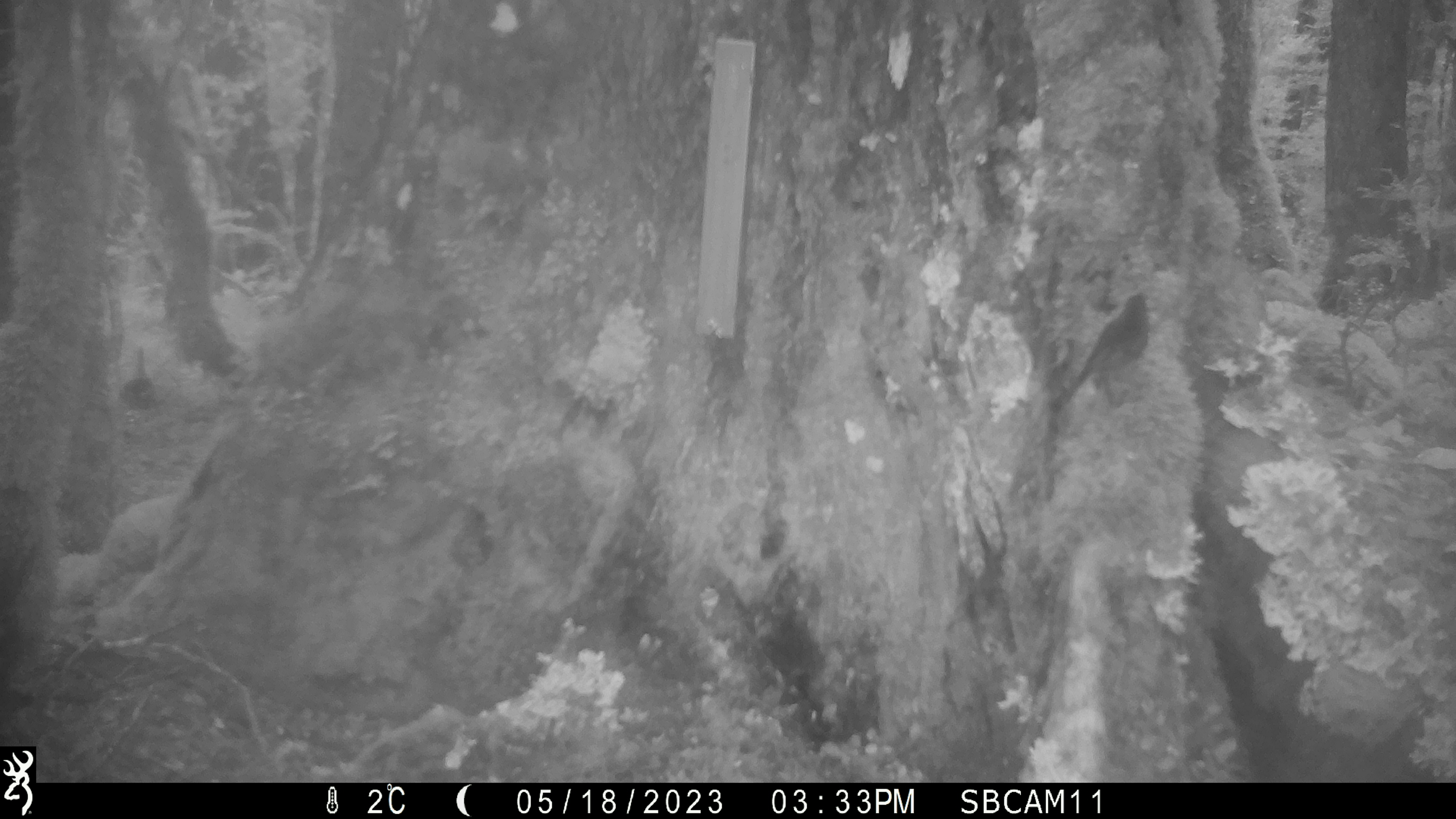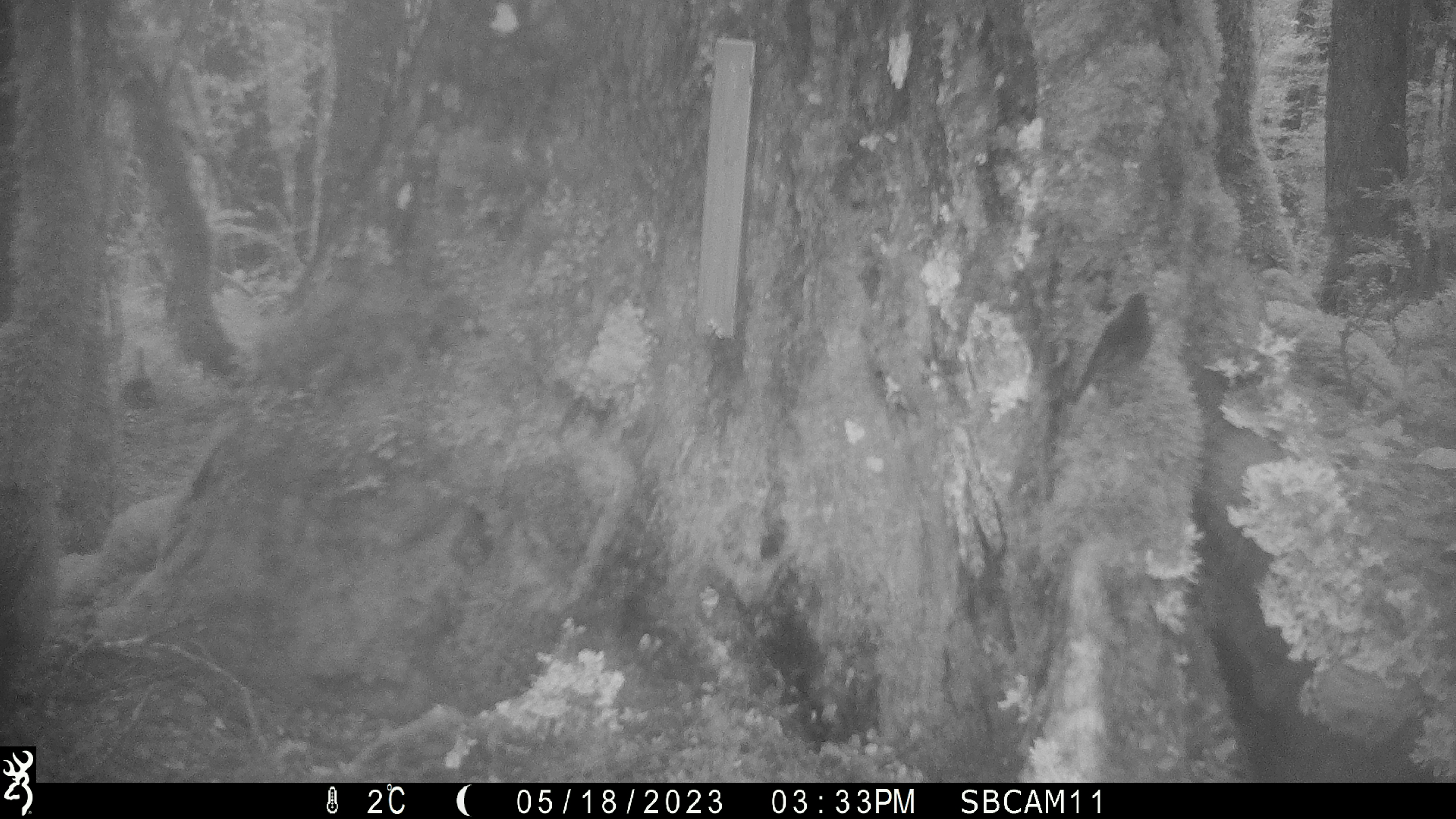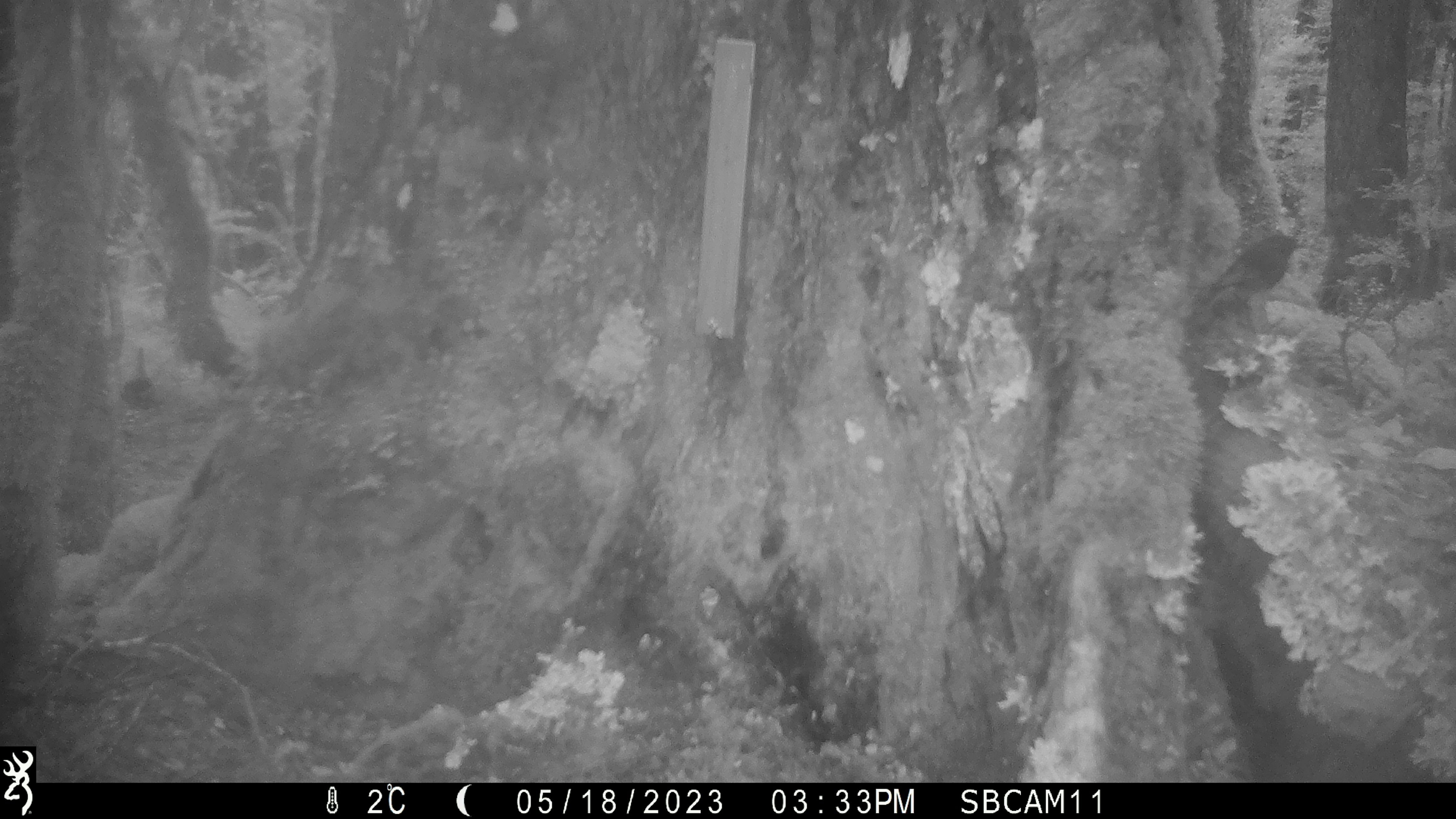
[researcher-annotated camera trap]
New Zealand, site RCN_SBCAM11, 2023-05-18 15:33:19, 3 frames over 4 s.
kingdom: Animalia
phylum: Chordata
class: Aves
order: Passeriformes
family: Petroicidae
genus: Petroica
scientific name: Petroica australis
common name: new zealand robin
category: robin